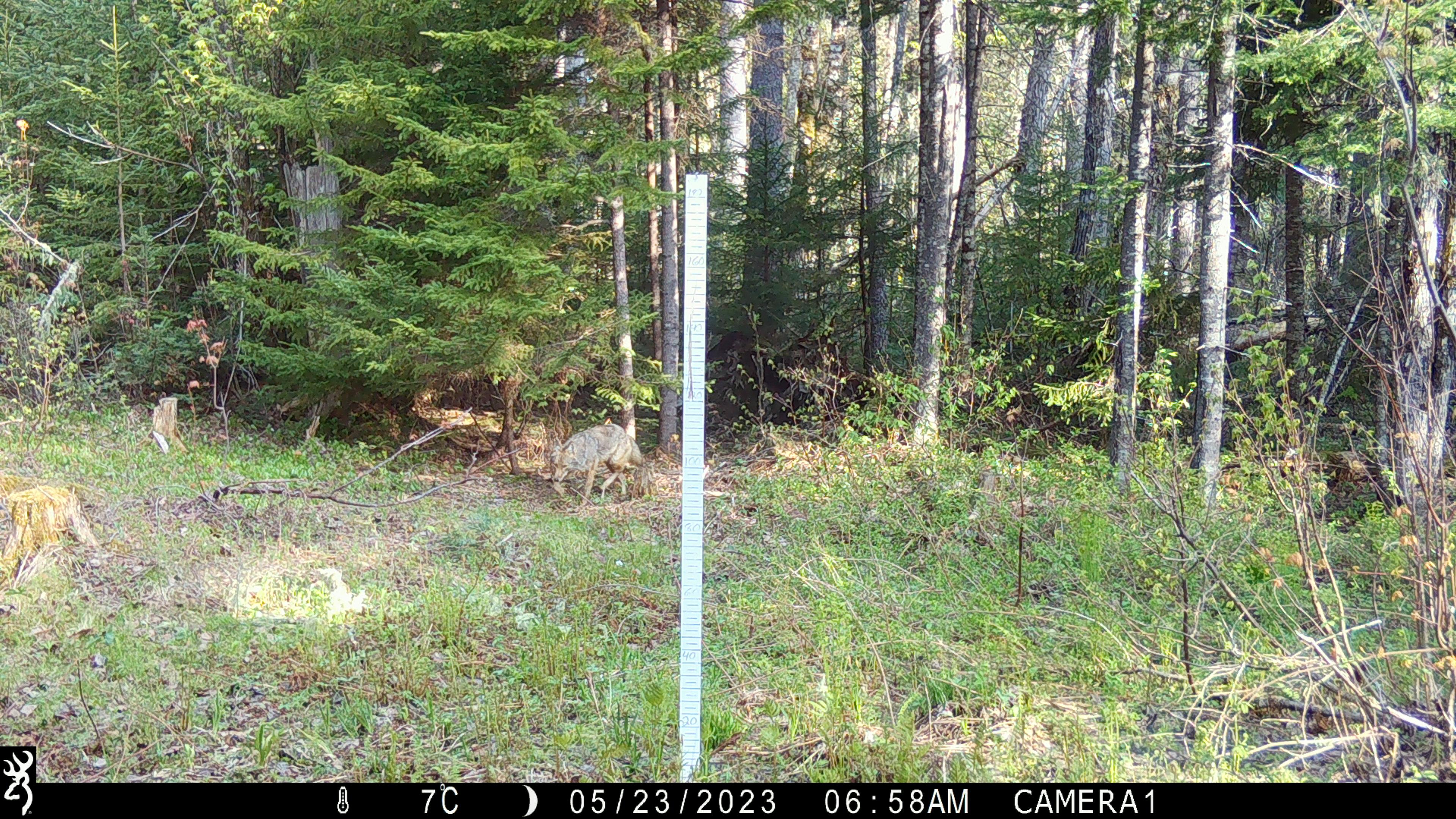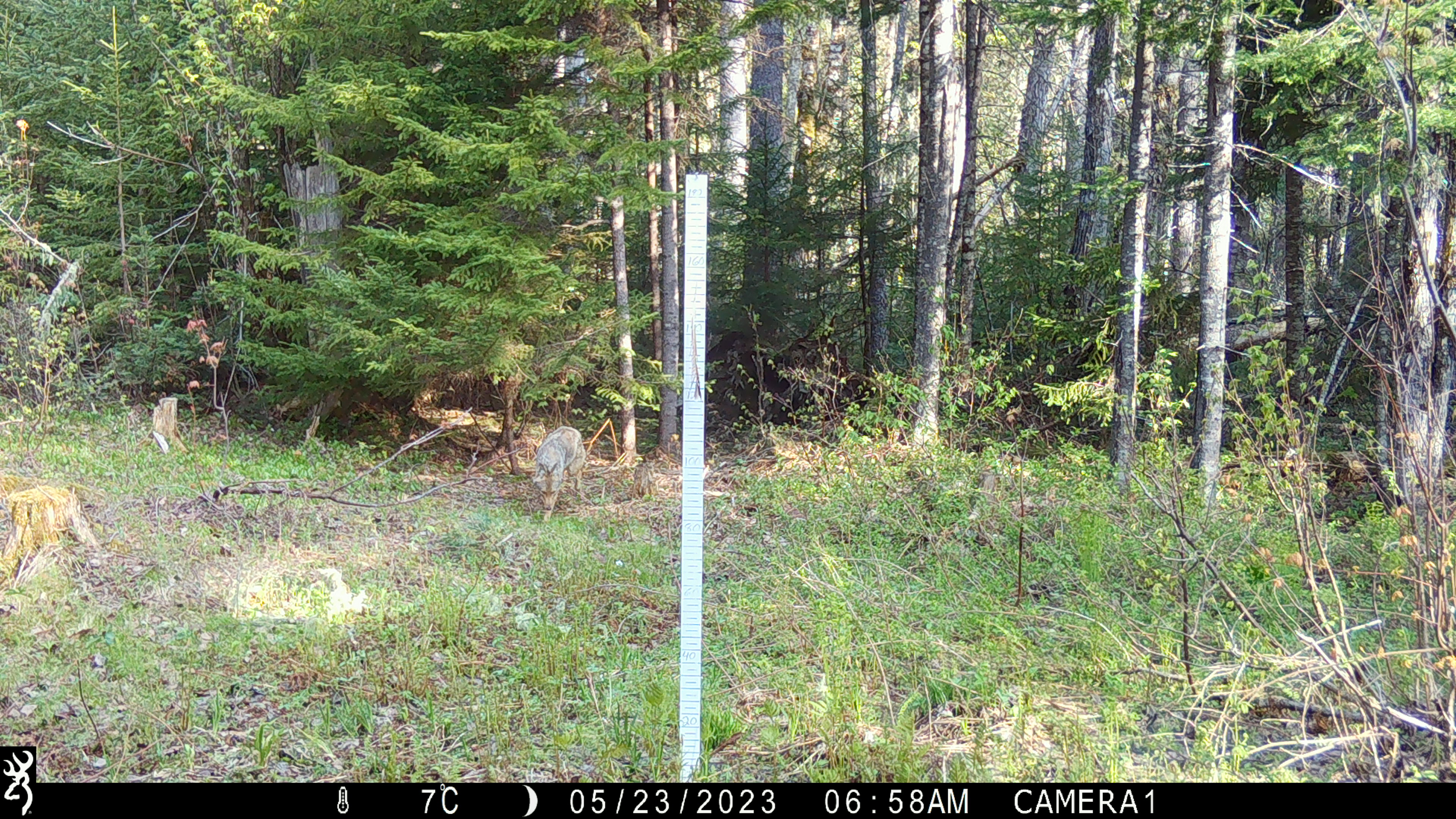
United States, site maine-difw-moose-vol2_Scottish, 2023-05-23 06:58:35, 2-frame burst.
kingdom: Animalia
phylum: Chordata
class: Mammalia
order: Carnivora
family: Canidae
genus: Canis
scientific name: Canis latrans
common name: coyote